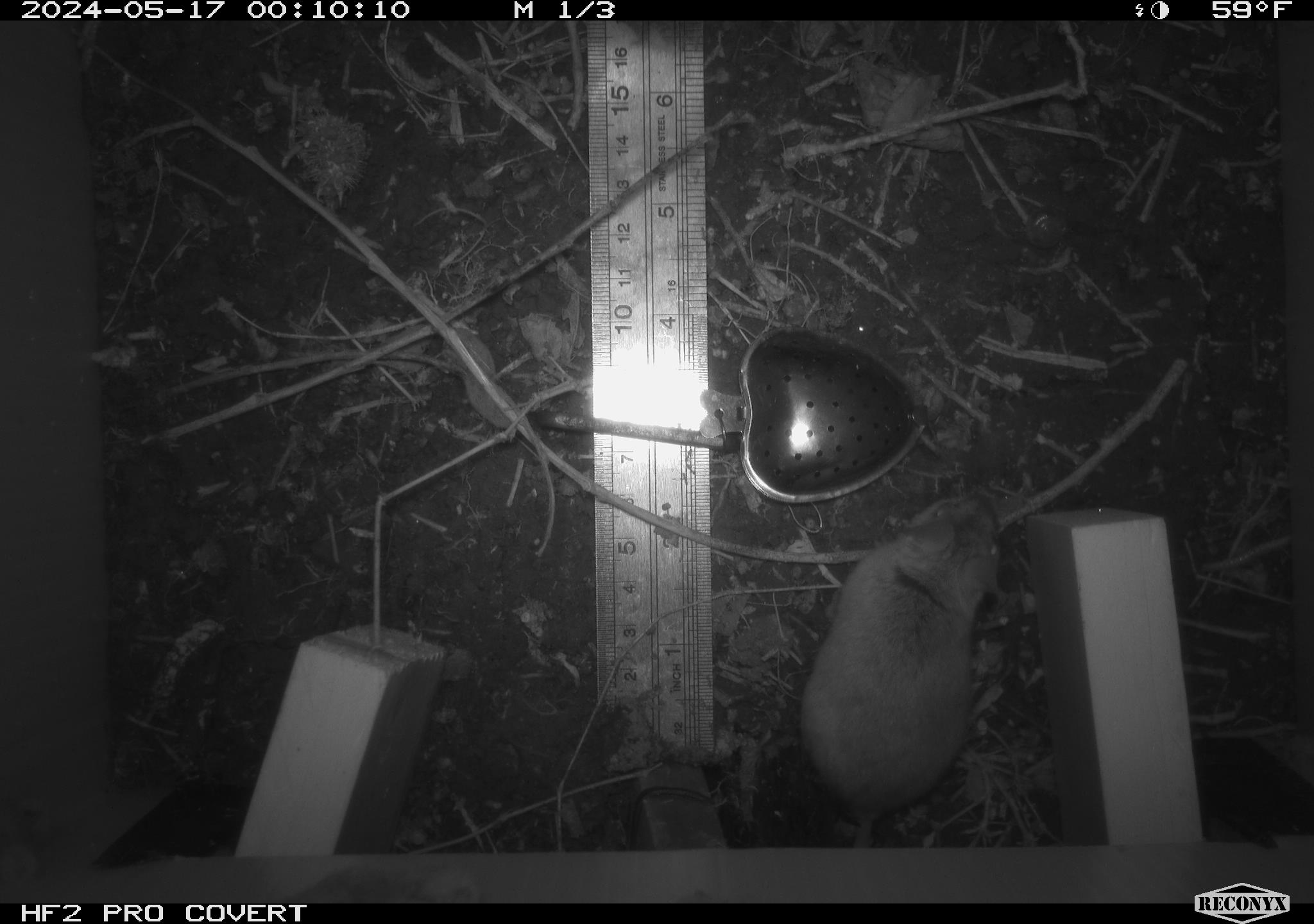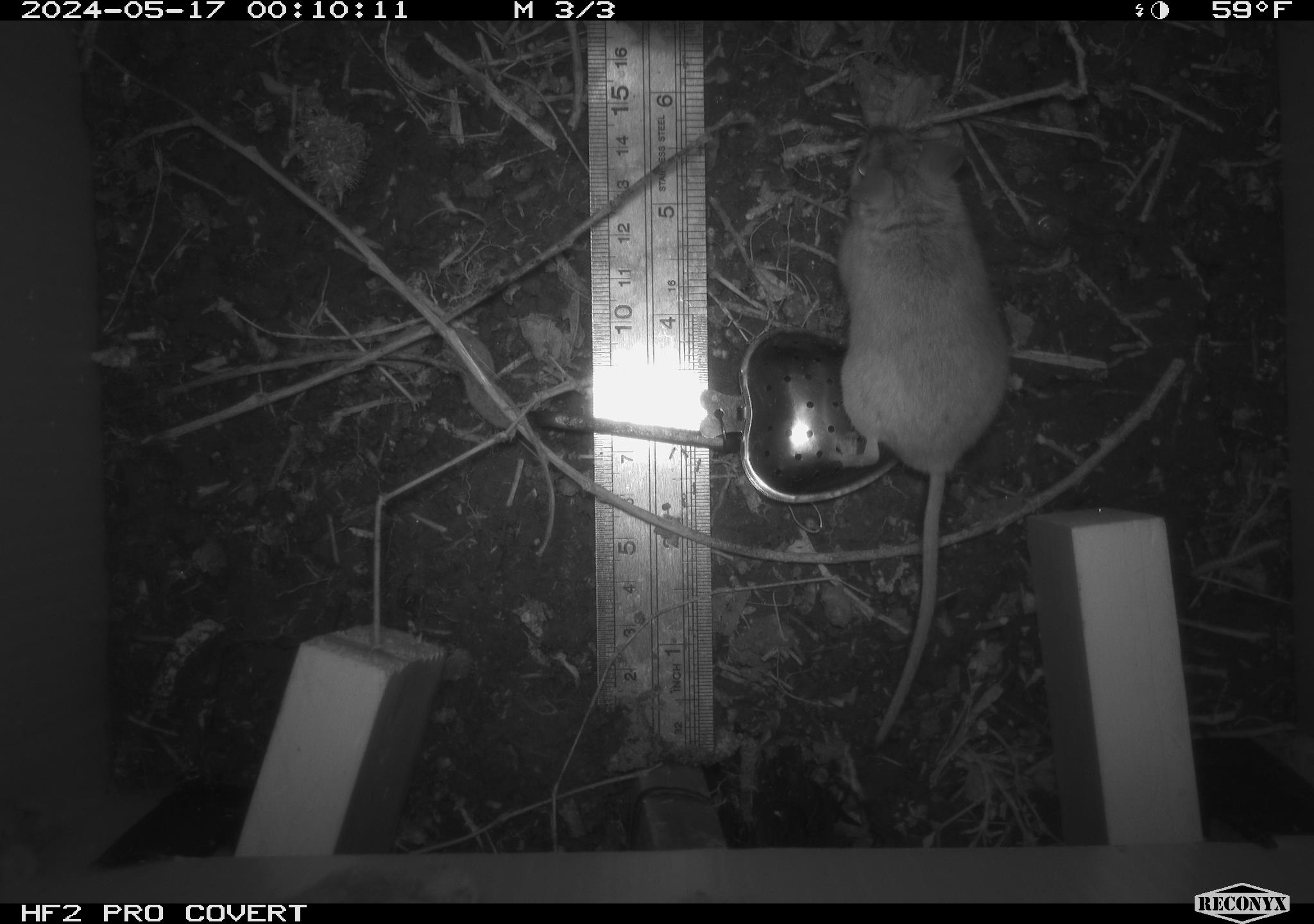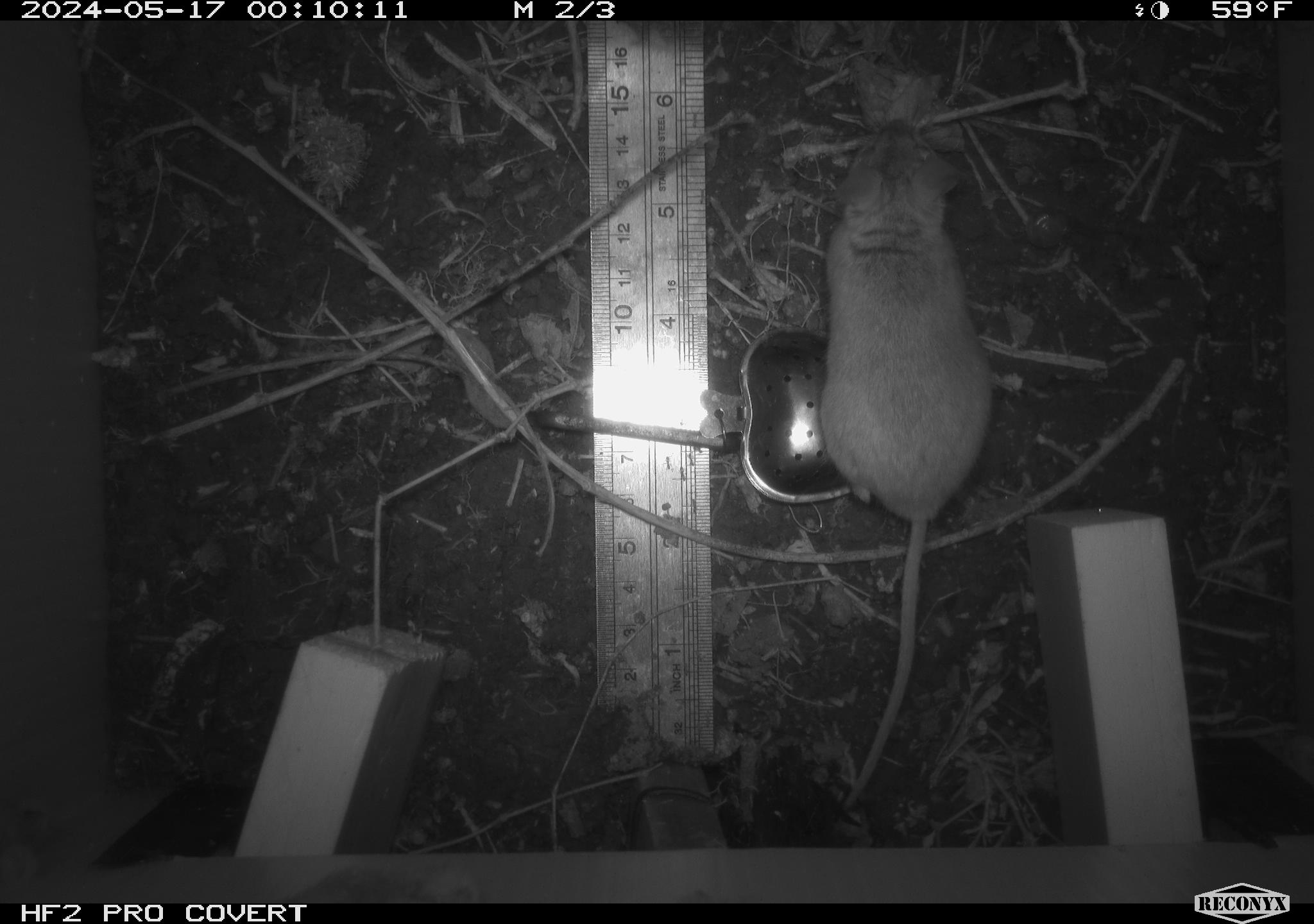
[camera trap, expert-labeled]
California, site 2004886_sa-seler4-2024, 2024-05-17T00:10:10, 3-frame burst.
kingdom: Animalia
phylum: Chordata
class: Mammalia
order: Rodentia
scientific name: Rodentia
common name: mouse species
Mouse species (Rodentia).